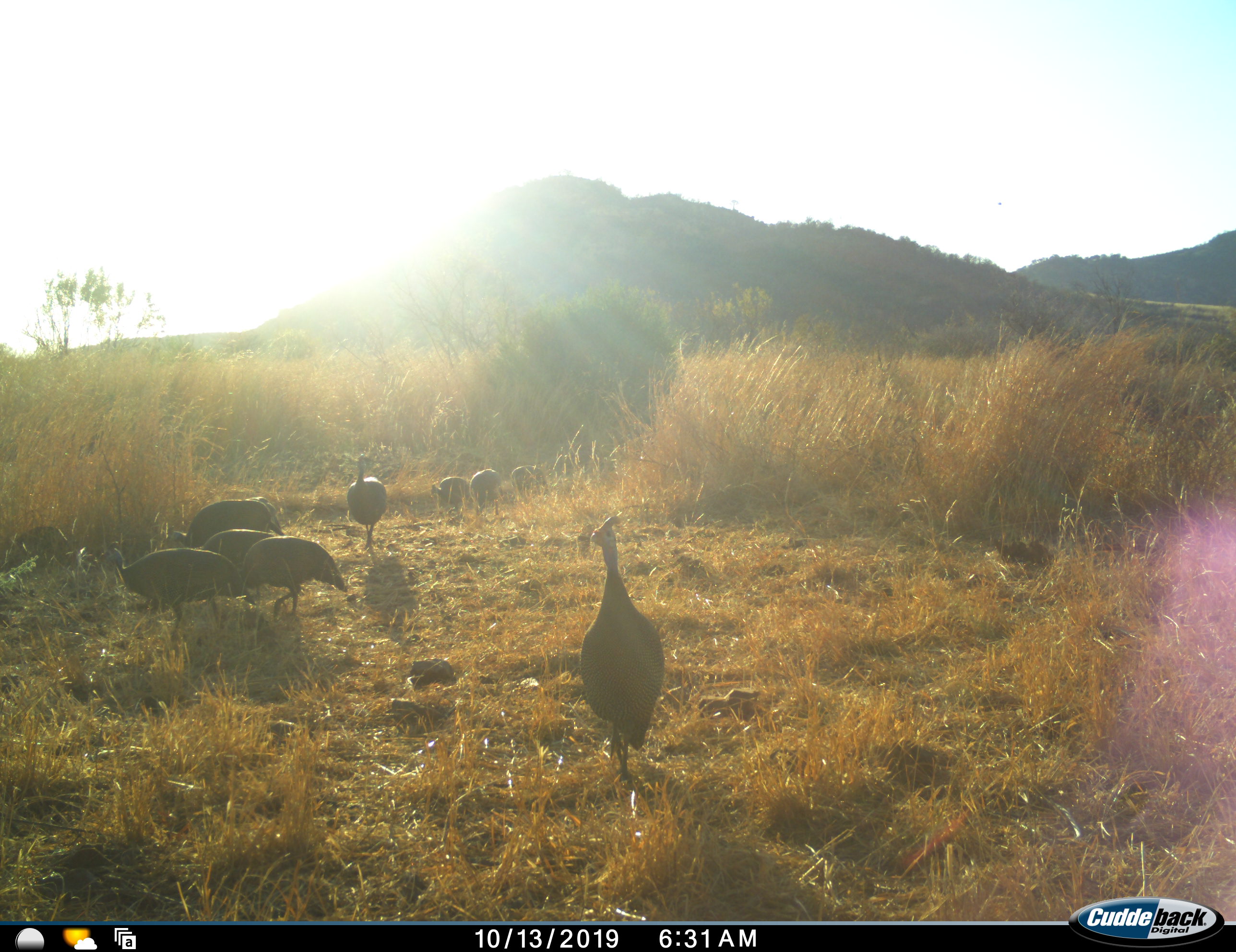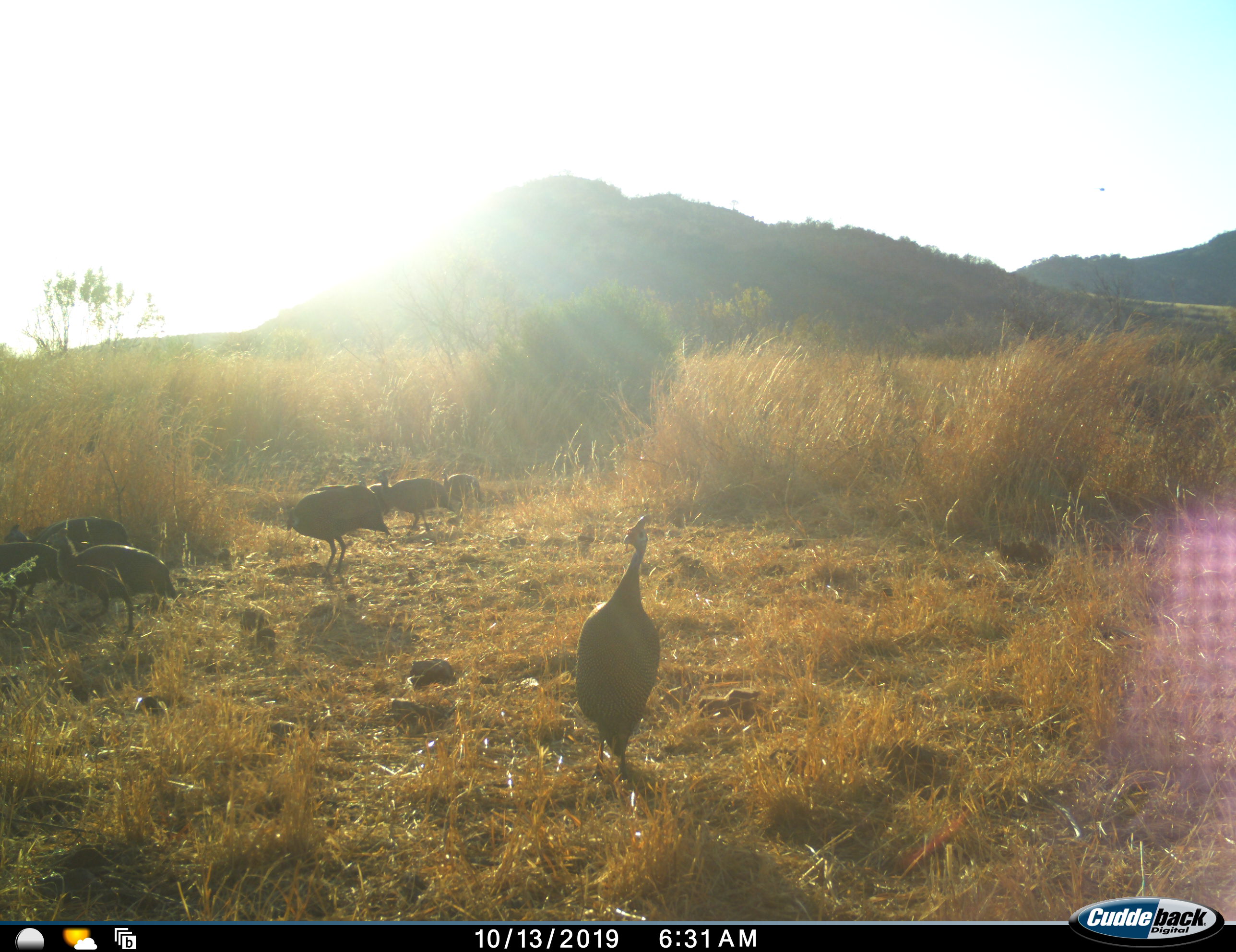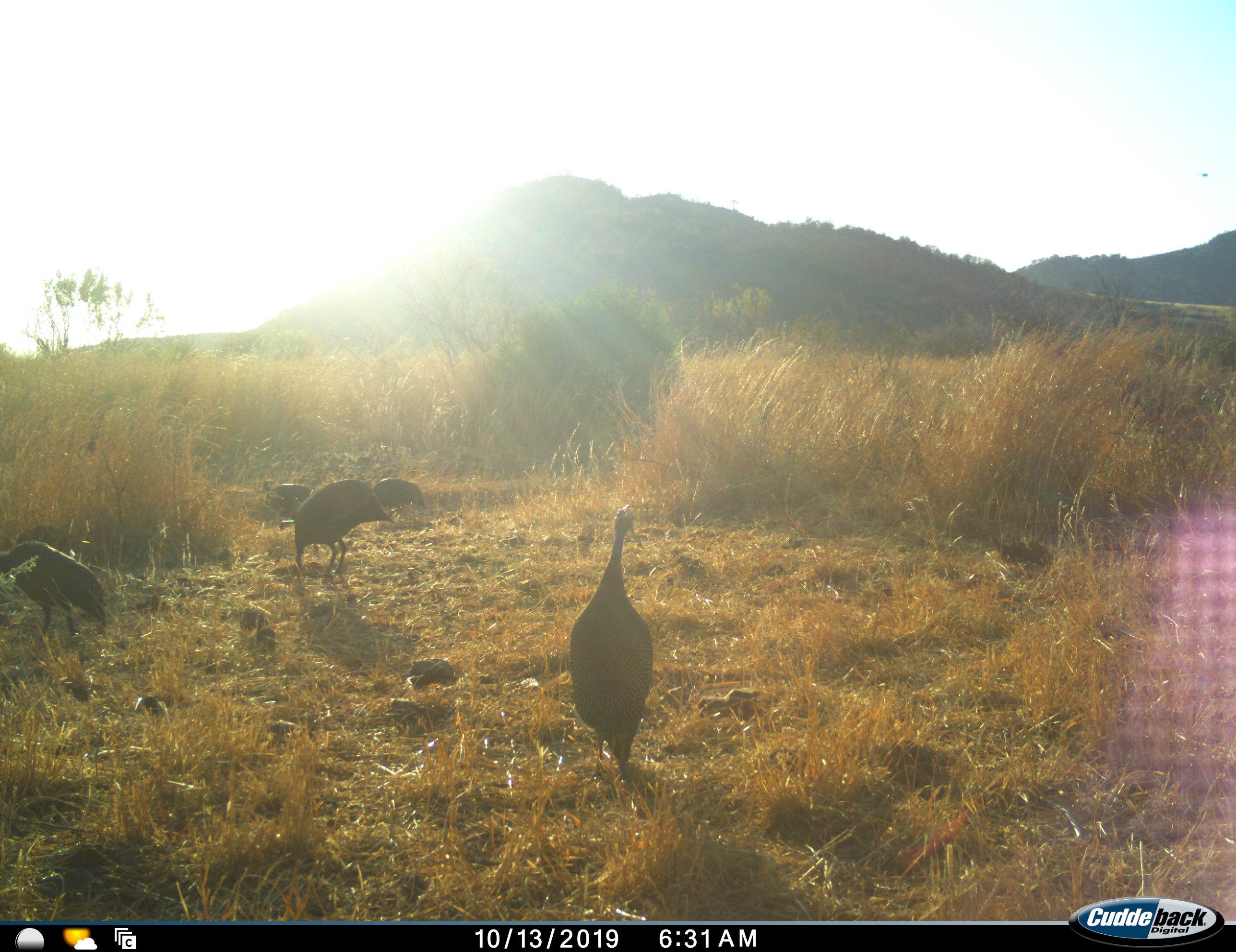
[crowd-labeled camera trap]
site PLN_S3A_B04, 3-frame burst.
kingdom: Animalia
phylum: Chordata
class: Aves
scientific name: Aves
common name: bird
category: birdother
Birdother (bird) (Aves), count 11-50. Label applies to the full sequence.